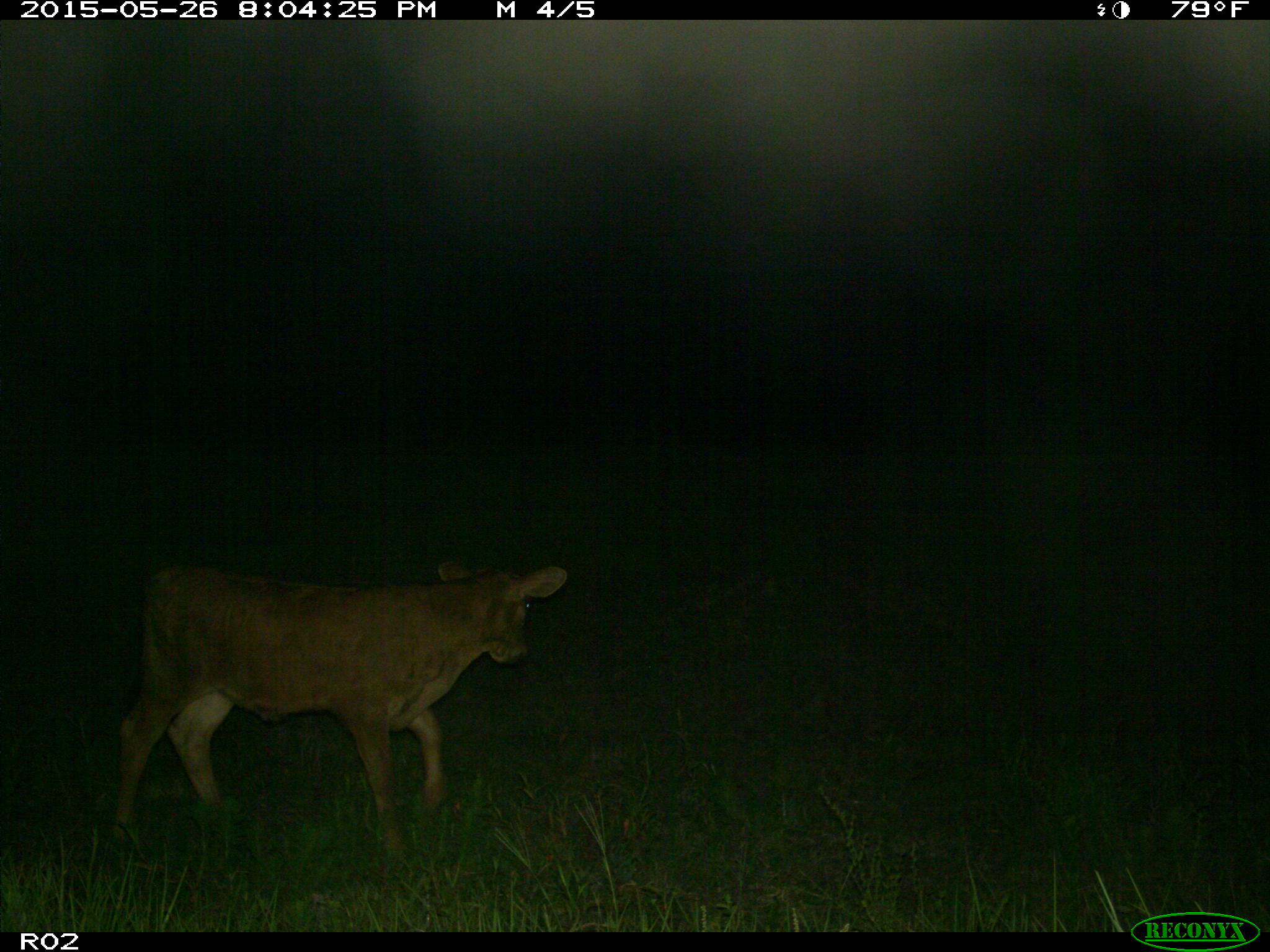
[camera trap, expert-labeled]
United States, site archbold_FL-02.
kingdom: Animalia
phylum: Chordata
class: Mammalia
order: Artiodactyla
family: Bovidae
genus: Bos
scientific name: Bos taurus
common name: domestic cow